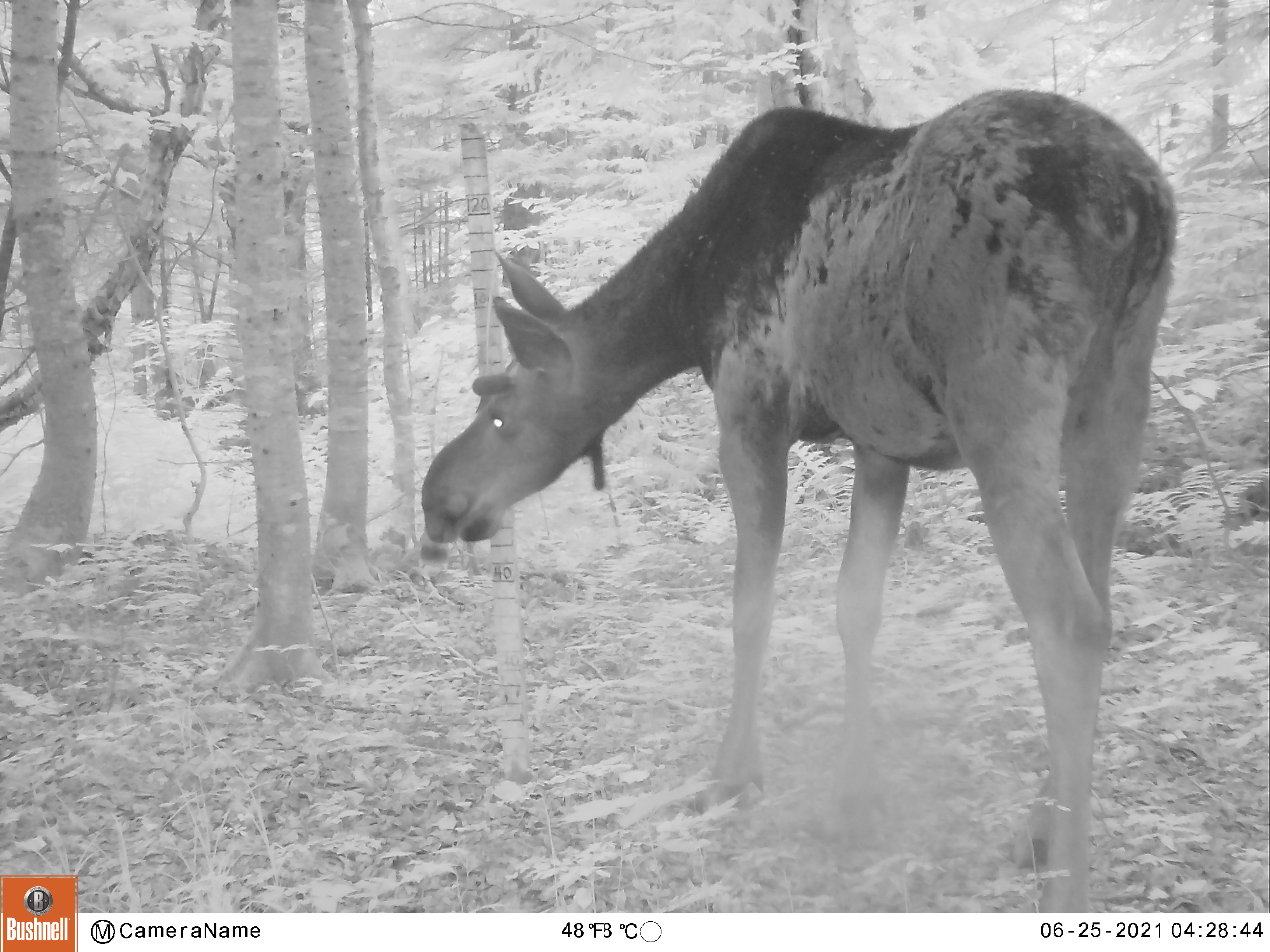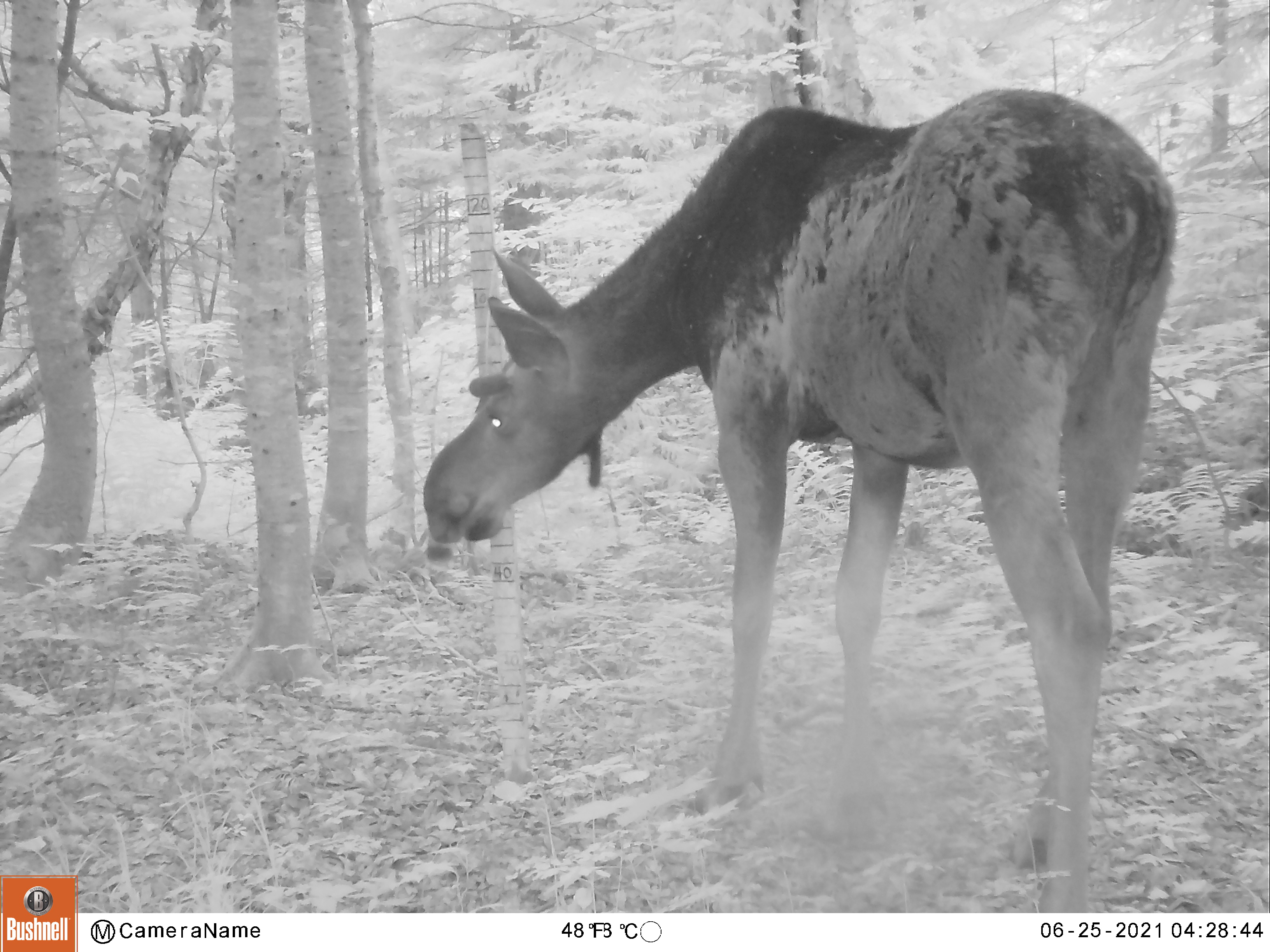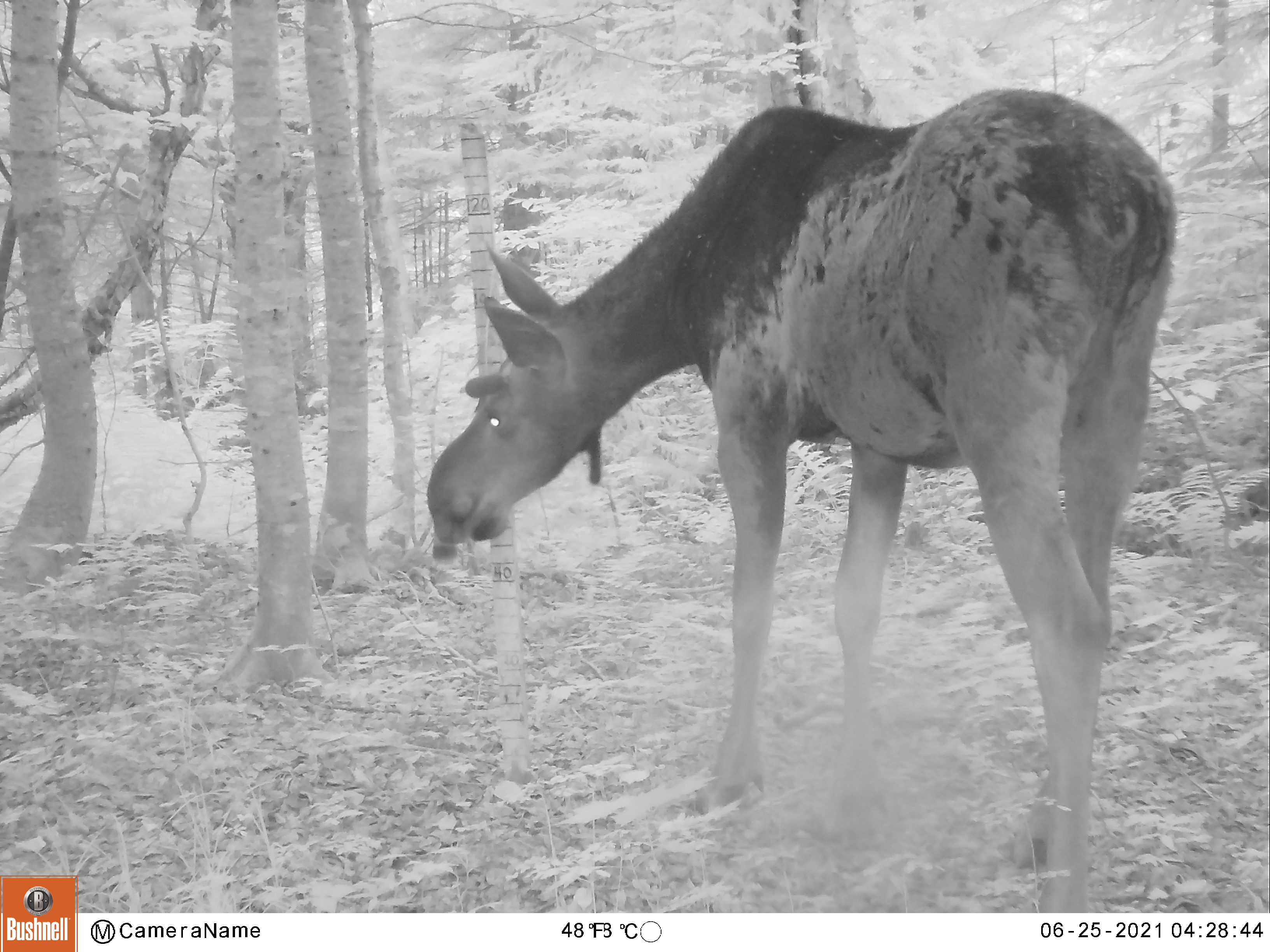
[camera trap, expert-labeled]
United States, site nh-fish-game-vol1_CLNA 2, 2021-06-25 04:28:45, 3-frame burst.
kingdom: Animalia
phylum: Chordata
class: Mammalia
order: Artiodactyla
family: Cervidae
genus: Alces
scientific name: Alces alces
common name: moose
Moose (Alces alces).